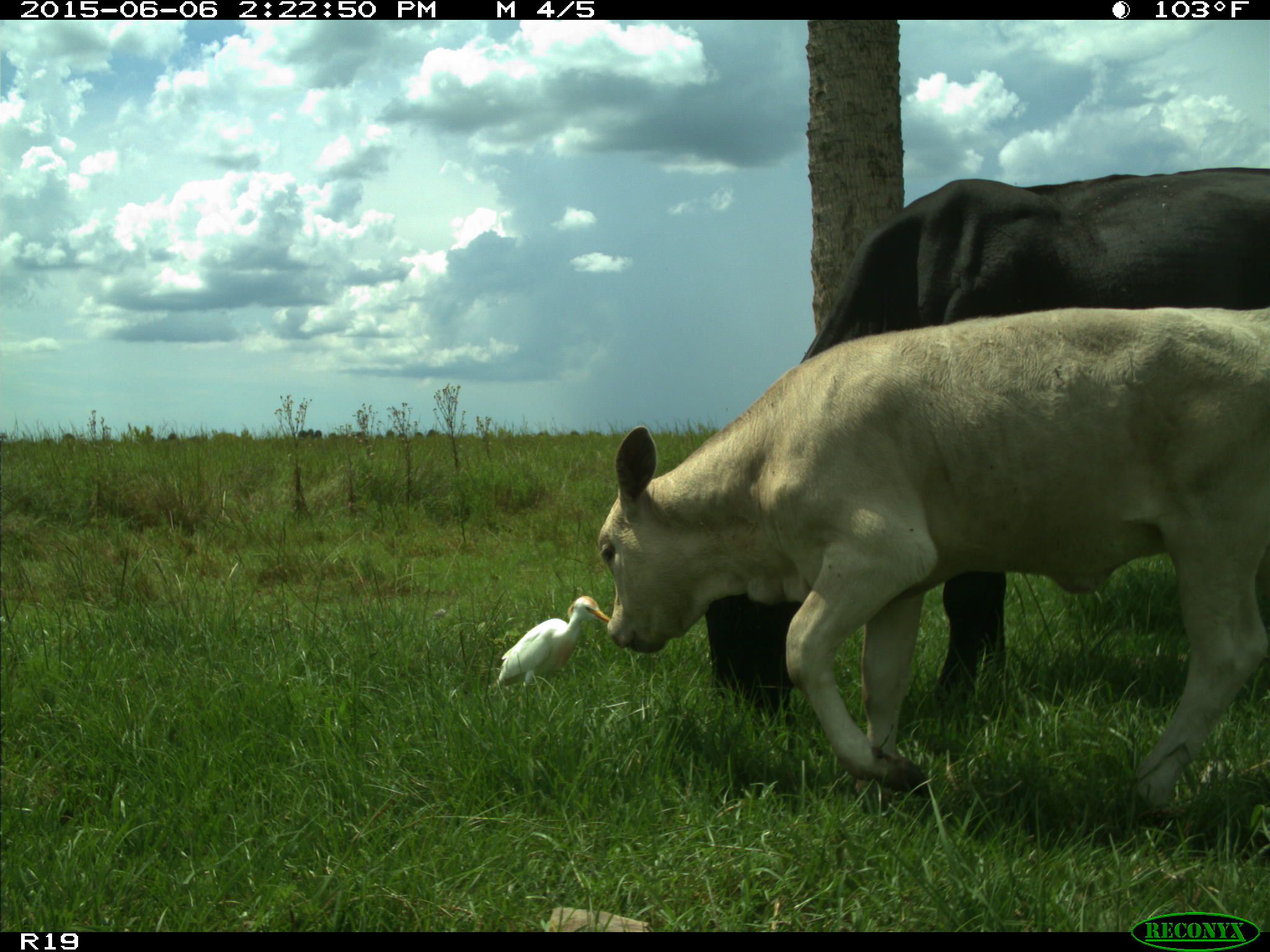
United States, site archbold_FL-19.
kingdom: Animalia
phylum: Chordata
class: Mammalia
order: Artiodactyla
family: Bovidae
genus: Bos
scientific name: Bos taurus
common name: domestic cow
Bos taurus (domestic cow).